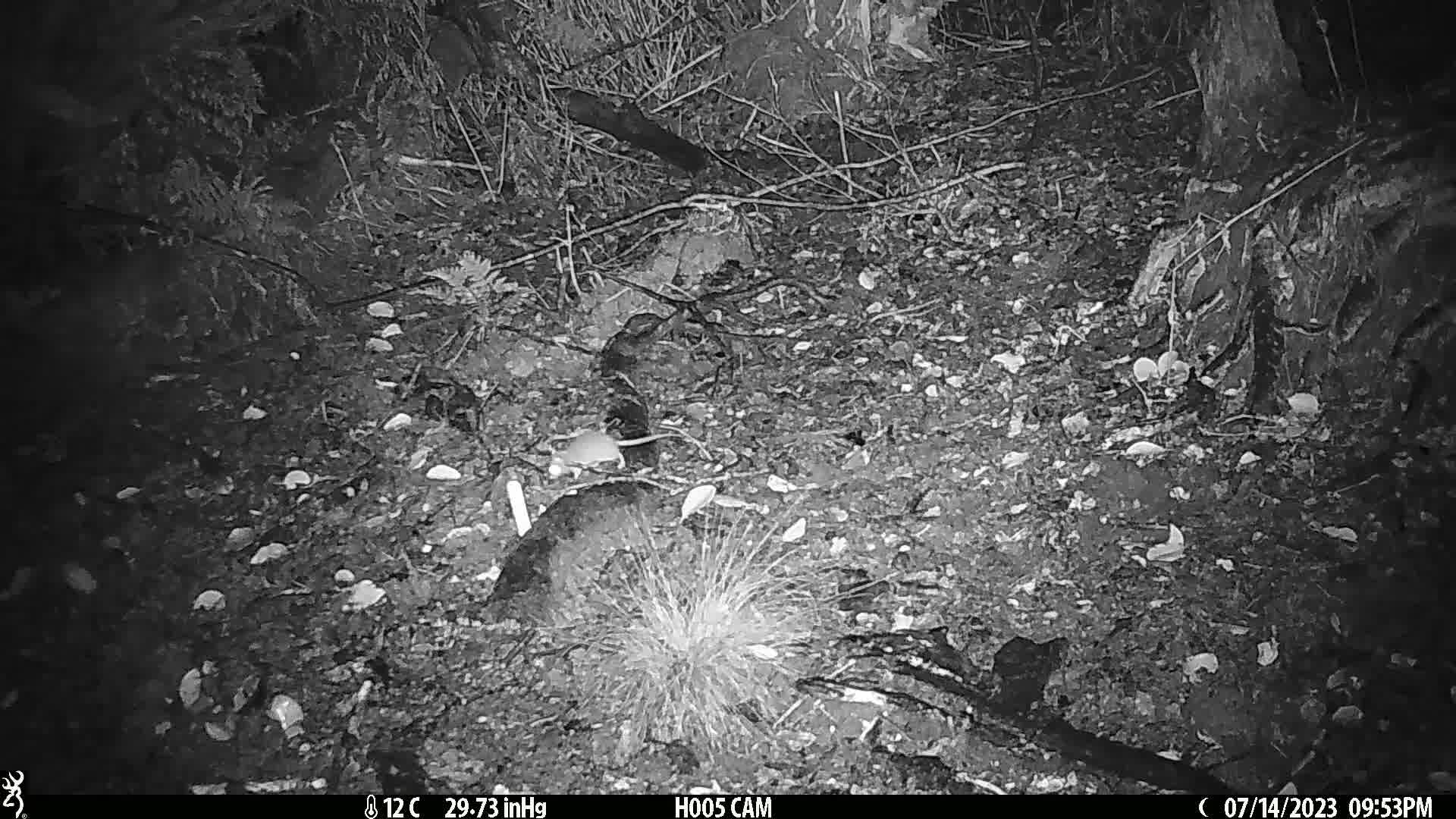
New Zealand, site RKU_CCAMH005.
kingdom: Animalia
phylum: Chordata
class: Mammalia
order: Rodentia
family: Muridae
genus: Rattus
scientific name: Rattus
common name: rat